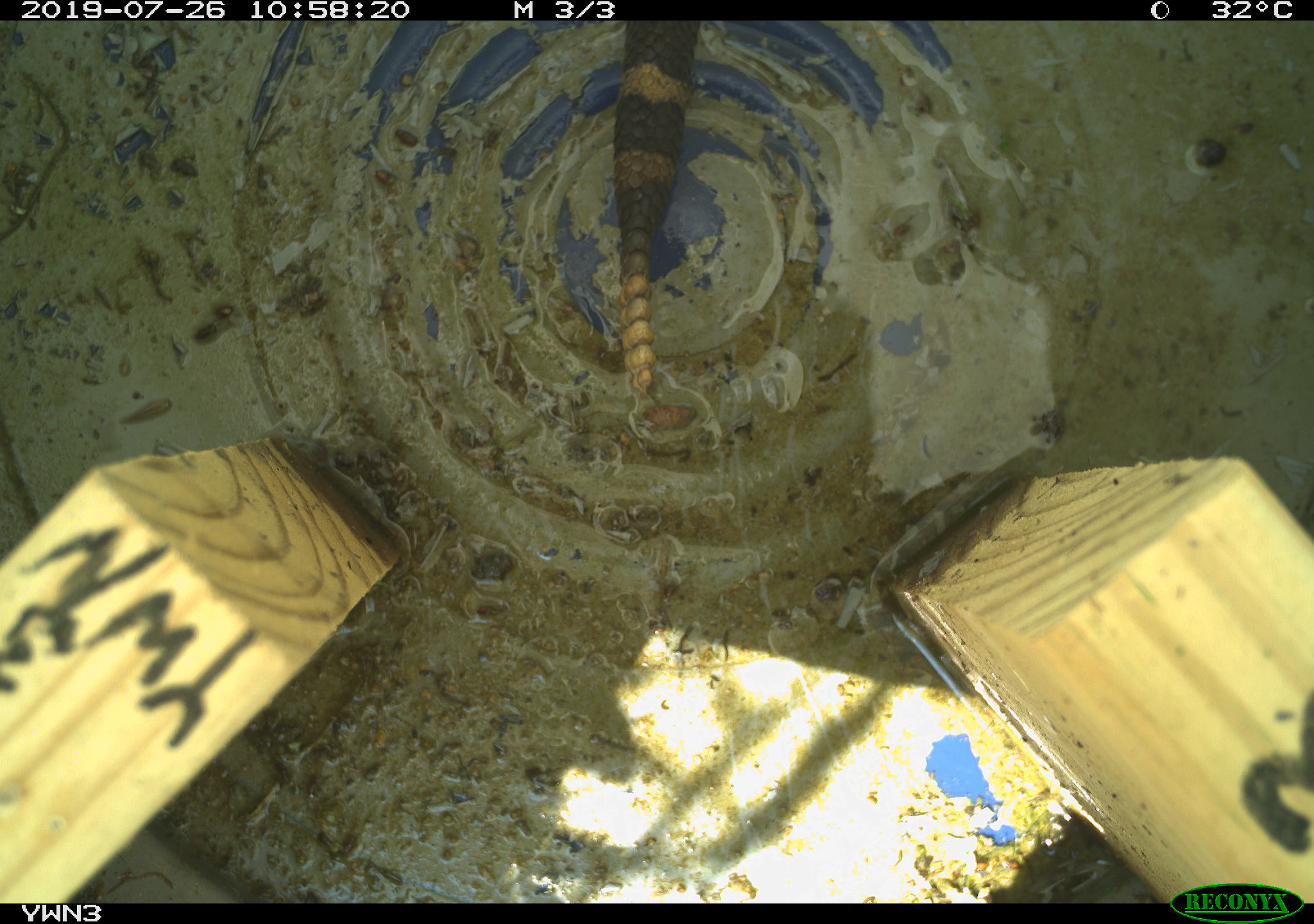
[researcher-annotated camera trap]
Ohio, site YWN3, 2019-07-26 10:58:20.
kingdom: Animalia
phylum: Chordata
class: Reptilia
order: Squamata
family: Viperidae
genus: Sistrurus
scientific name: Sistrurus catenatus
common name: eastern massasauga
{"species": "eastern massasauga (Sistrurus catenatus)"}